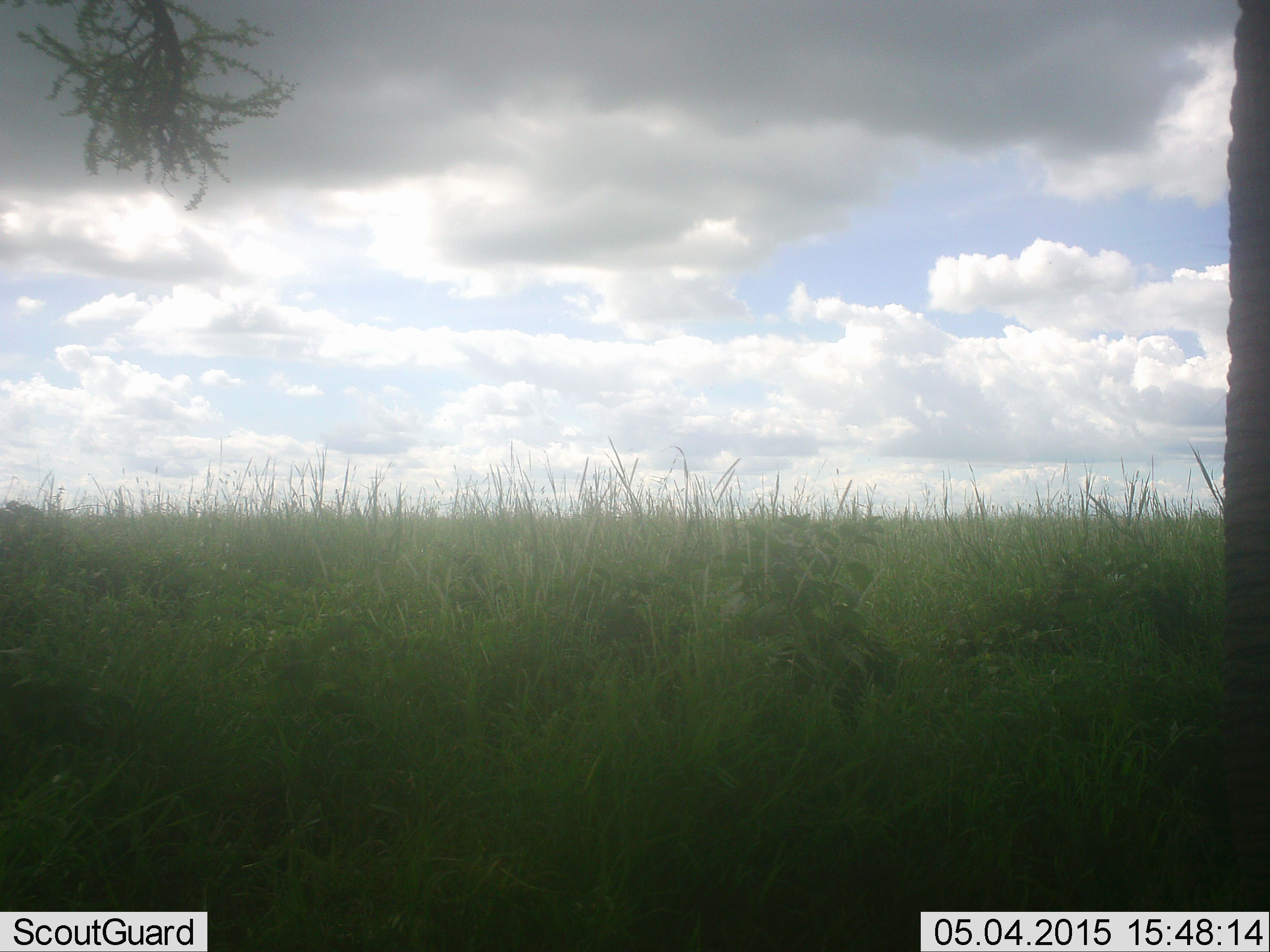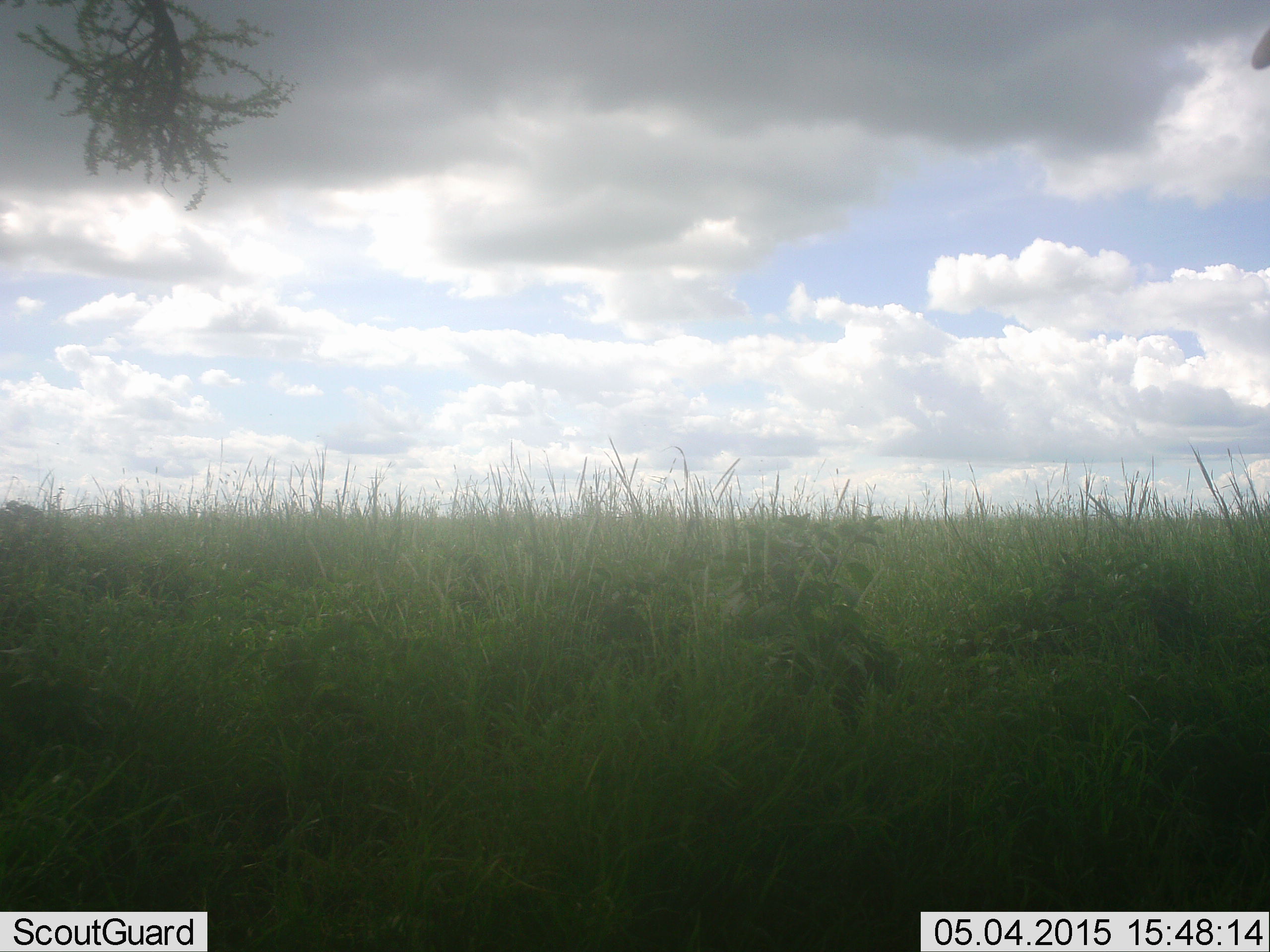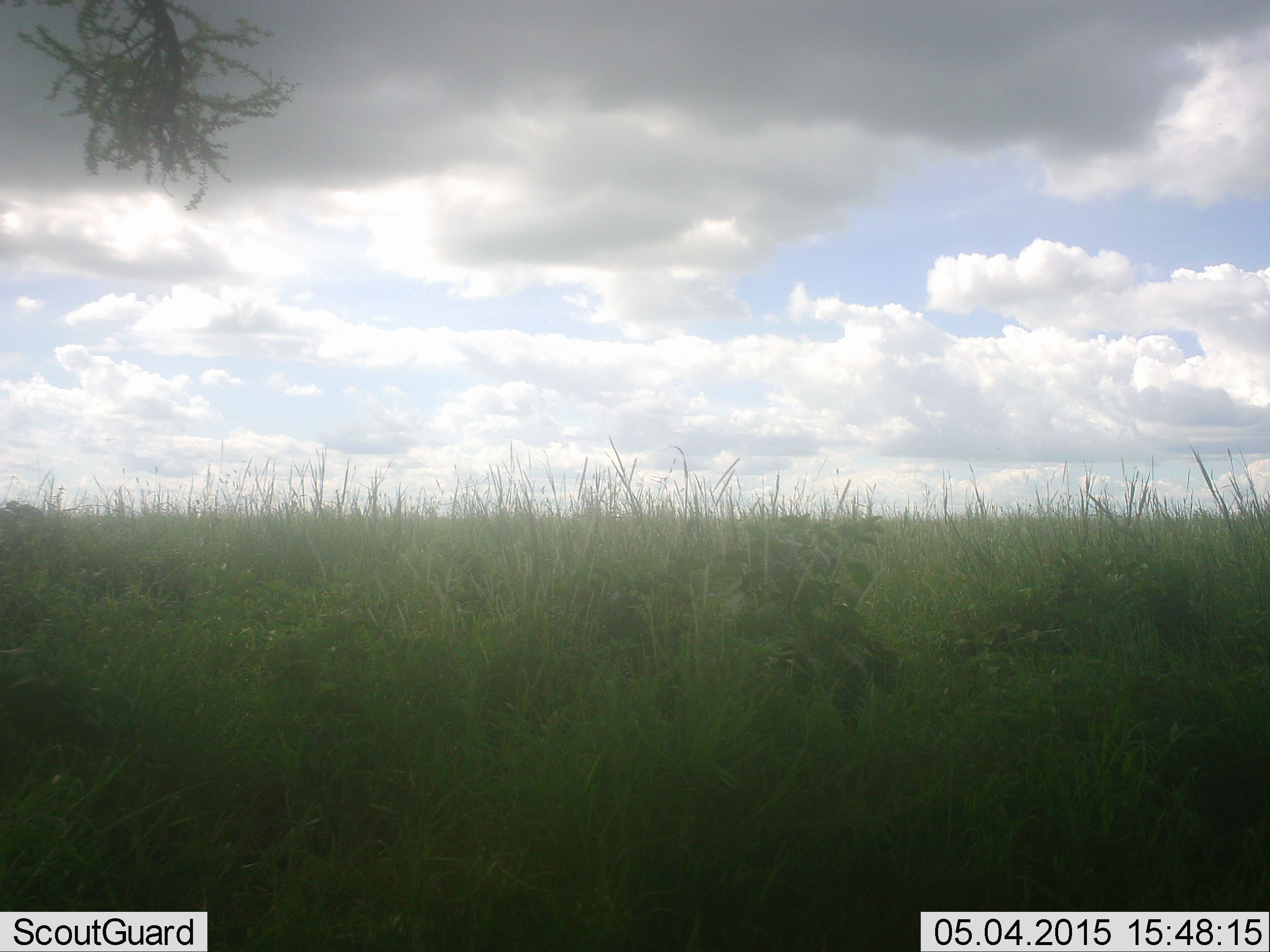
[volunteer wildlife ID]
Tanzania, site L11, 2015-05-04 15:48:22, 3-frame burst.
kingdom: Animalia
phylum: Chordata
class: Mammalia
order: Proboscidea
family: Elephantidae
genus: Loxodonta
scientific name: Loxodonta africana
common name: african bush elephant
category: elephant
Elephant (african bush elephant) (Loxodonta africana), count 1. Behavior (volunteer vote fractions): standing 60%, resting 0%, moving 40%, interacting 0%. Young present (vote fraction): 0%. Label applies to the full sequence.